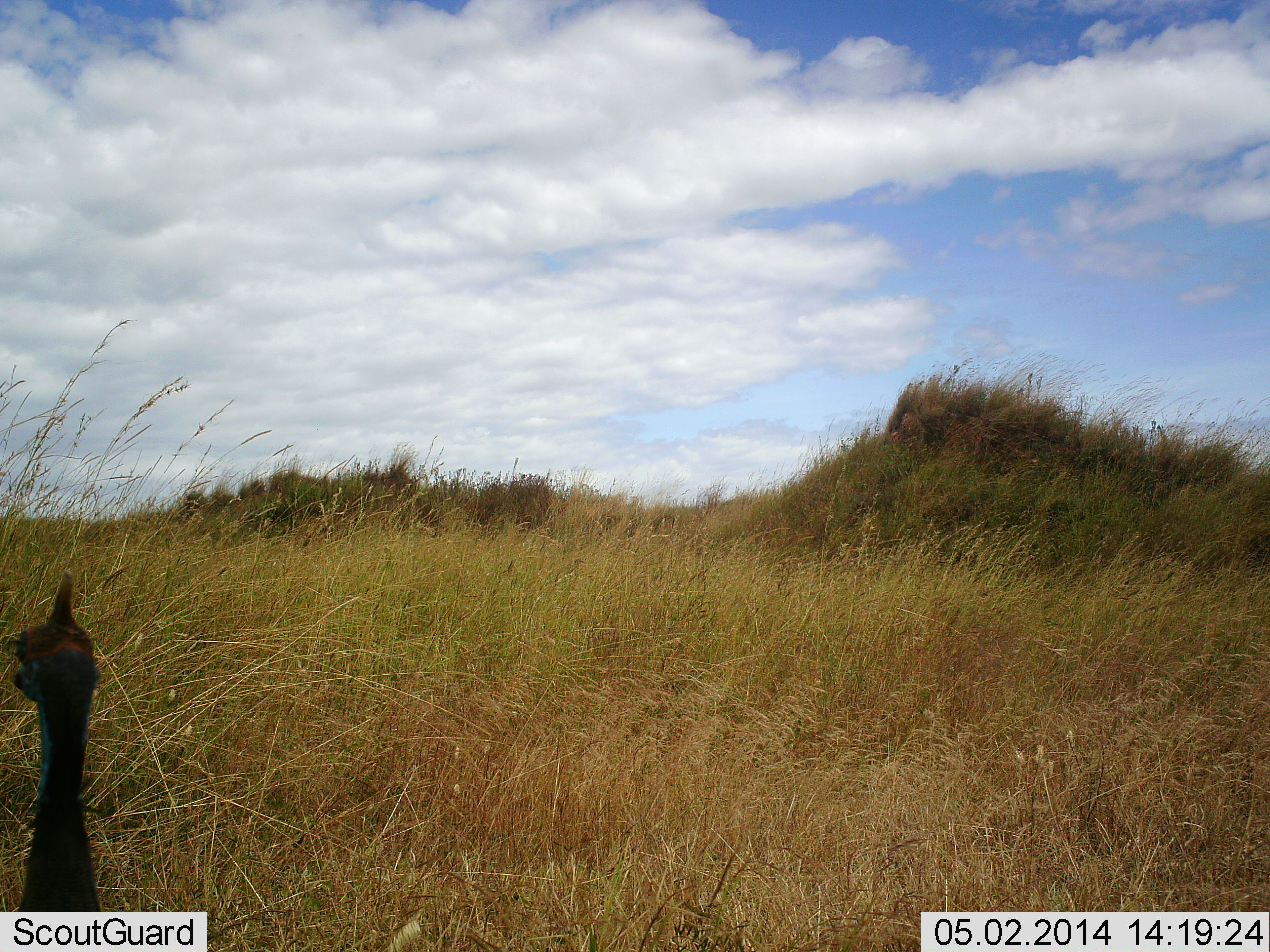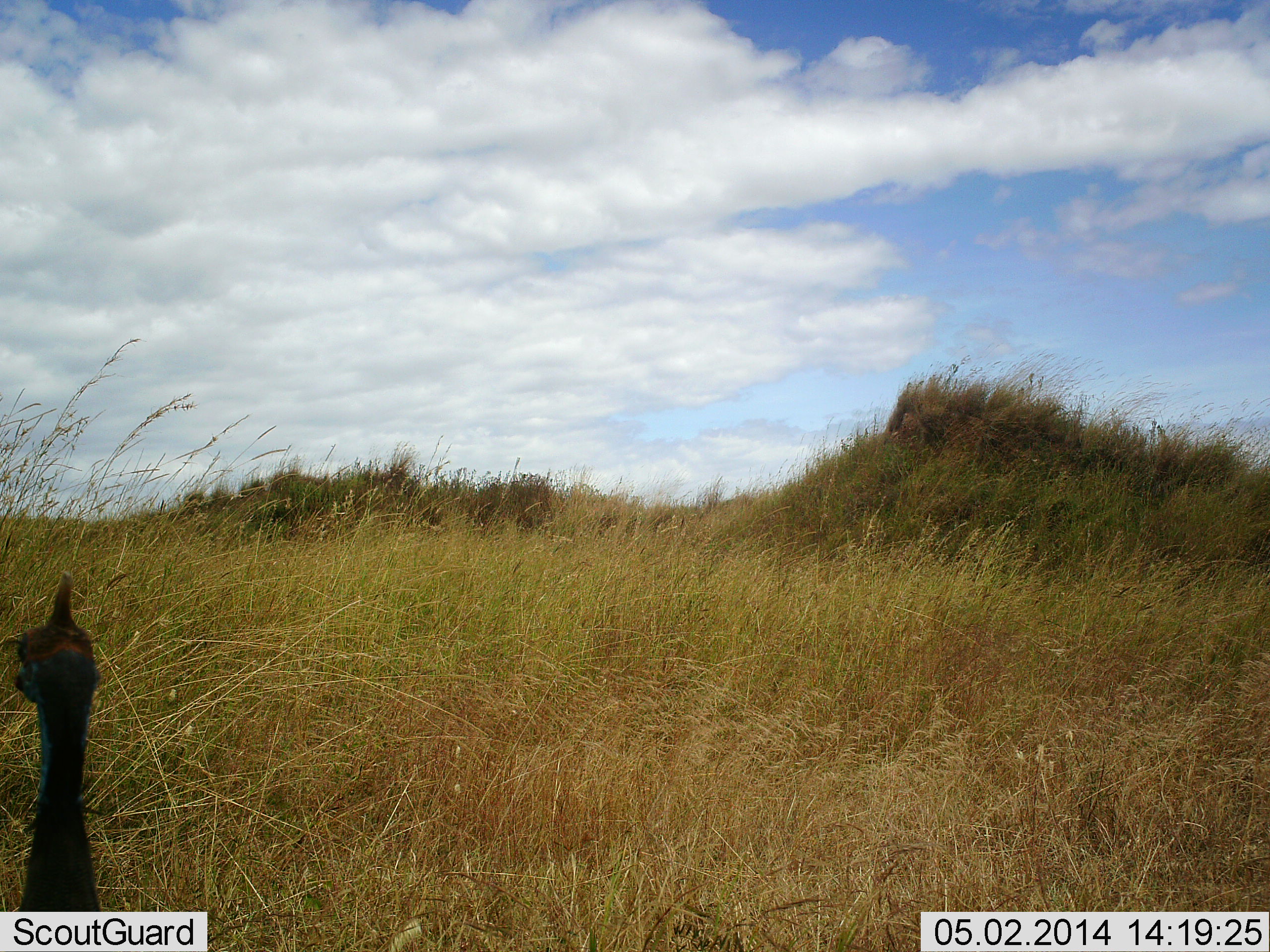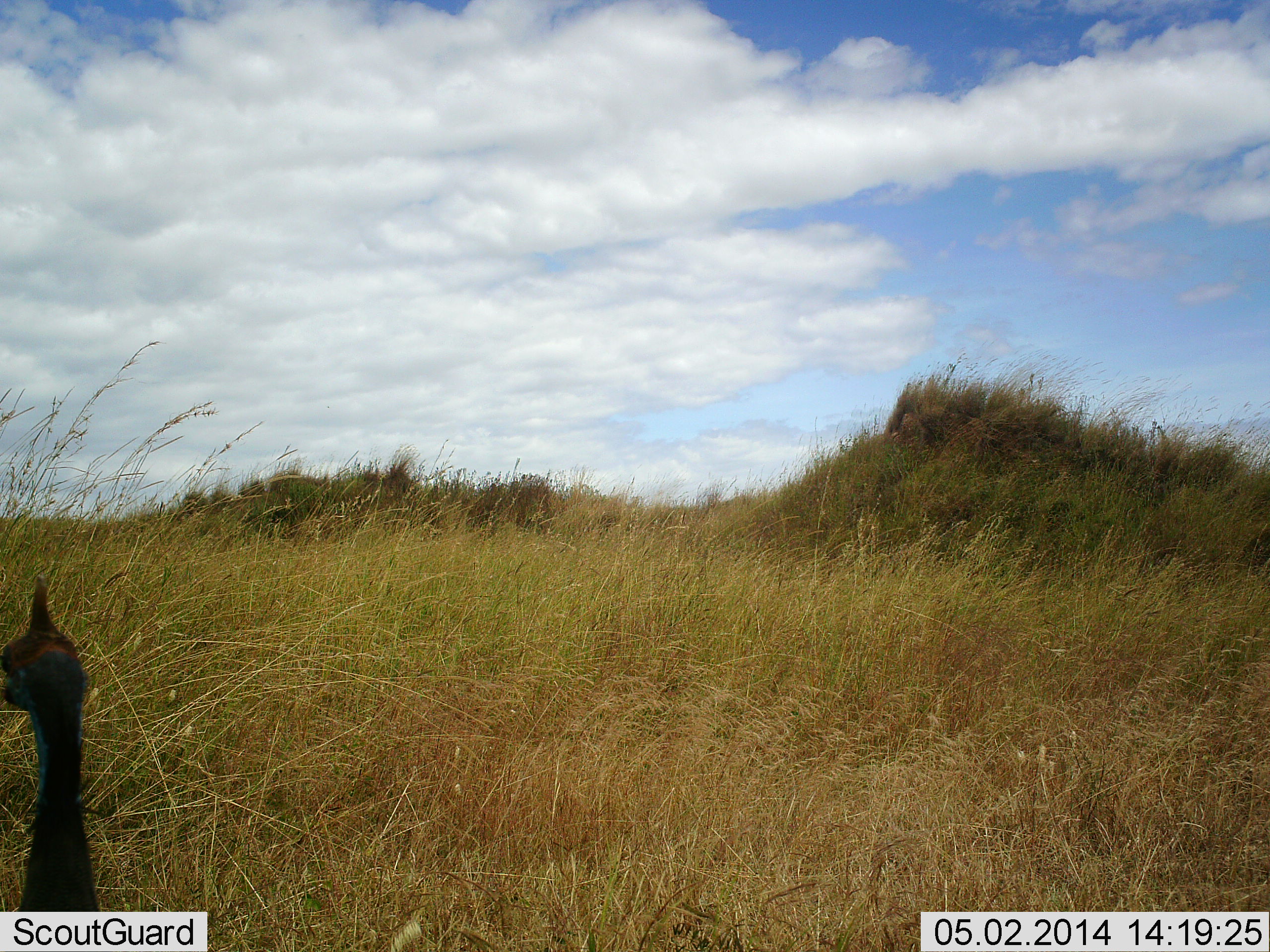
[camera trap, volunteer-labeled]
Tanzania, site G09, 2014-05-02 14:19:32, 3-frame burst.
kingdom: Animalia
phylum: Chordata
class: Aves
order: Galliformes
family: Numididae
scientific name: Numididae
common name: guinea fowl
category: guineafowl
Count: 1.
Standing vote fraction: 100%.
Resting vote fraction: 0%.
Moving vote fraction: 0%.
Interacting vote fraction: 0%.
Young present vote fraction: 0%.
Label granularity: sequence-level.